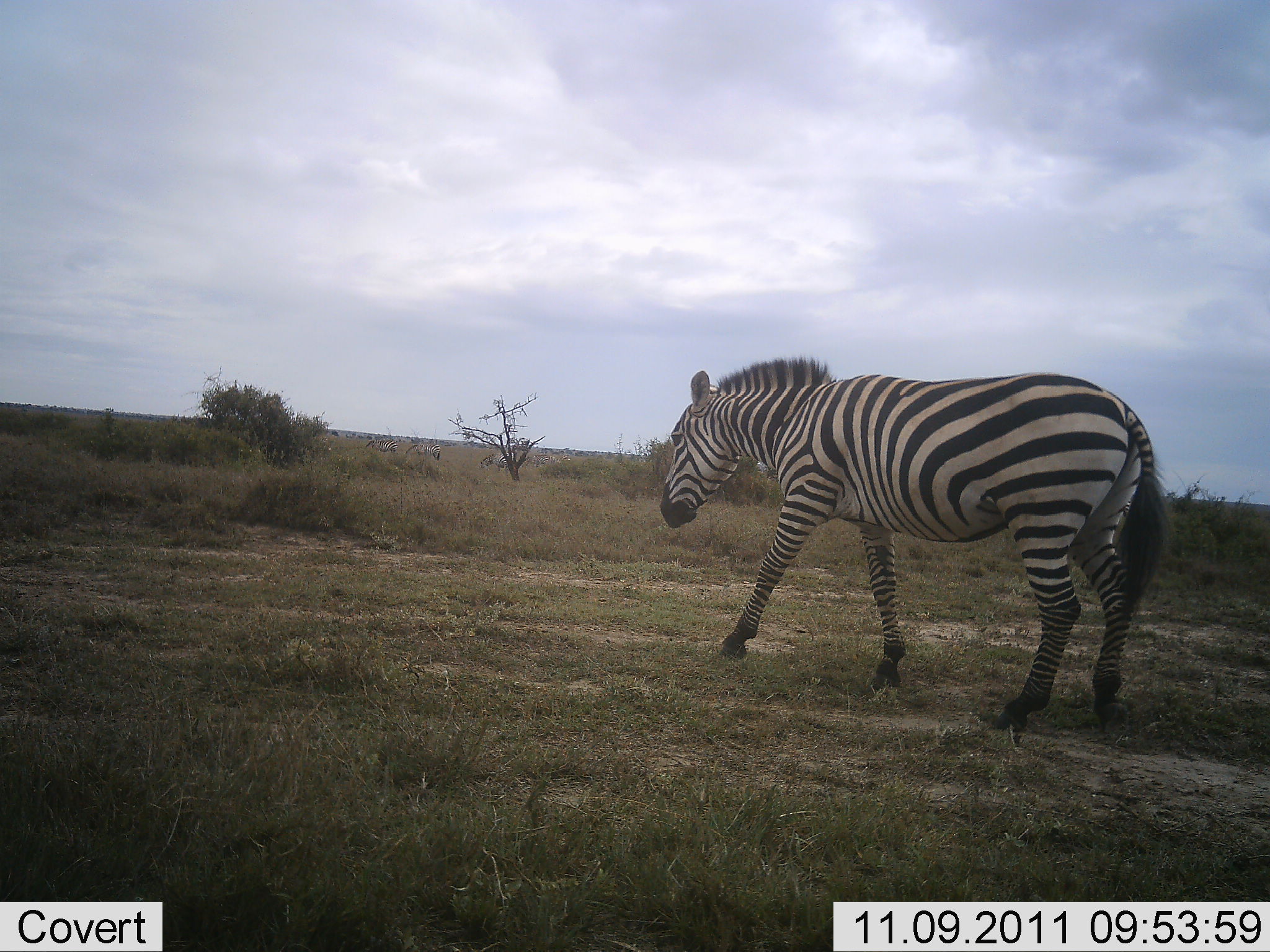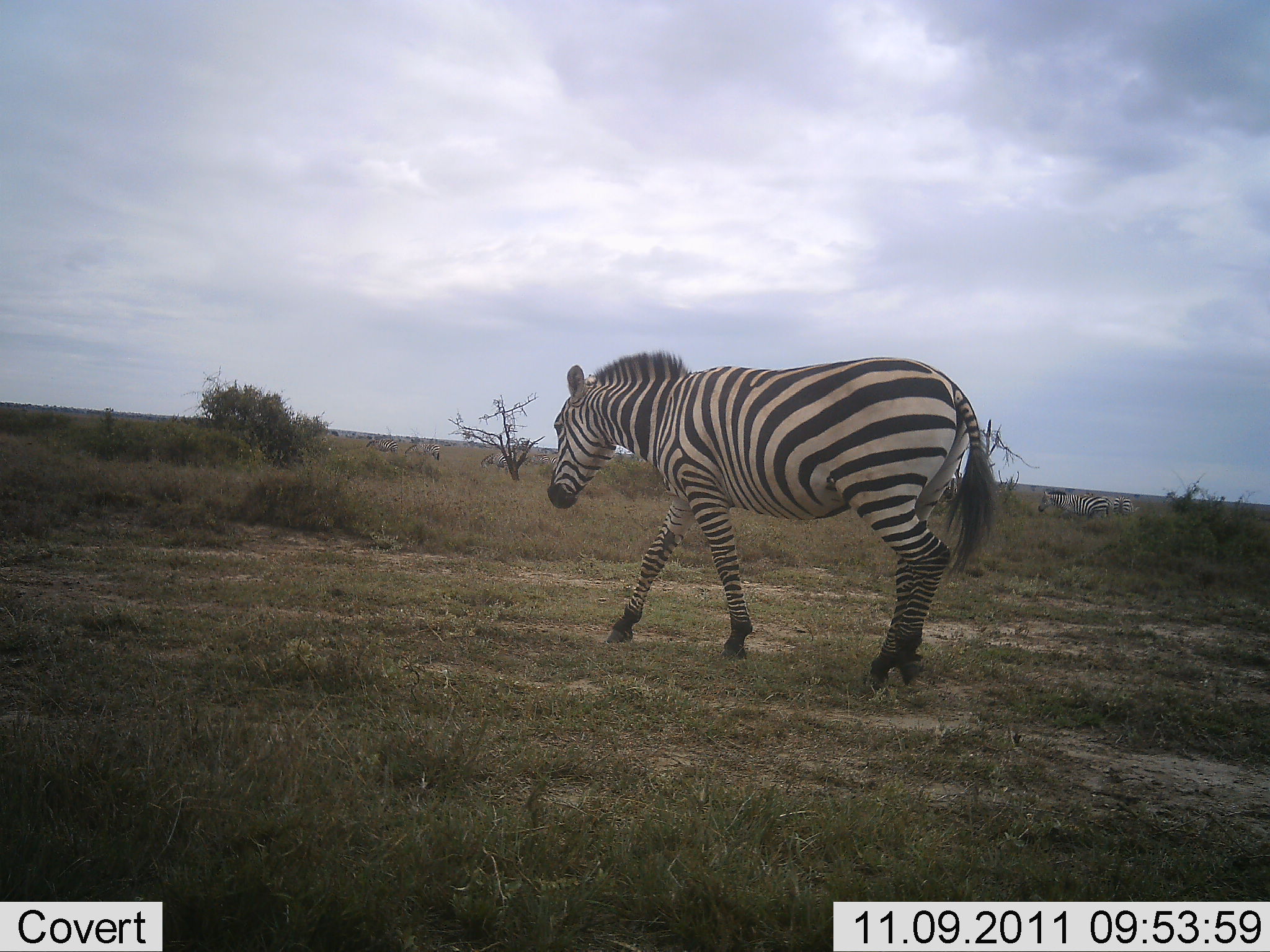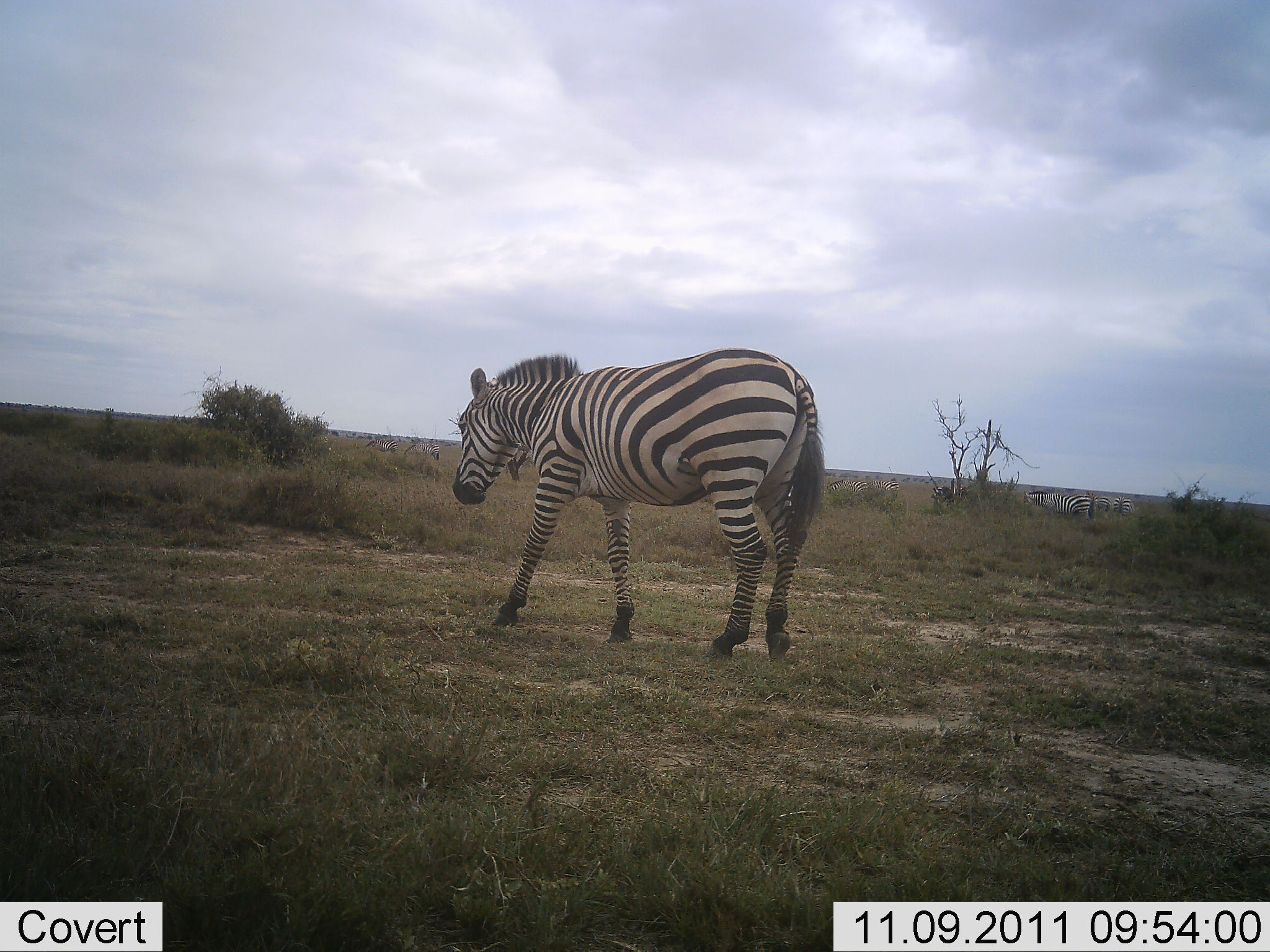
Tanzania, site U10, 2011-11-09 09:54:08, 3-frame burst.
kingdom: Animalia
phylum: Chordata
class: Mammalia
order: Perissodactyla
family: Equidae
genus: Equus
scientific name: Equus quagga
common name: plains zebra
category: zebra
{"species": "zebra (plains zebra) (Equus quagga)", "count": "1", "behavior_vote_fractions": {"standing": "12%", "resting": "0%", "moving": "100%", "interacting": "0%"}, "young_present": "0%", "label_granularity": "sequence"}